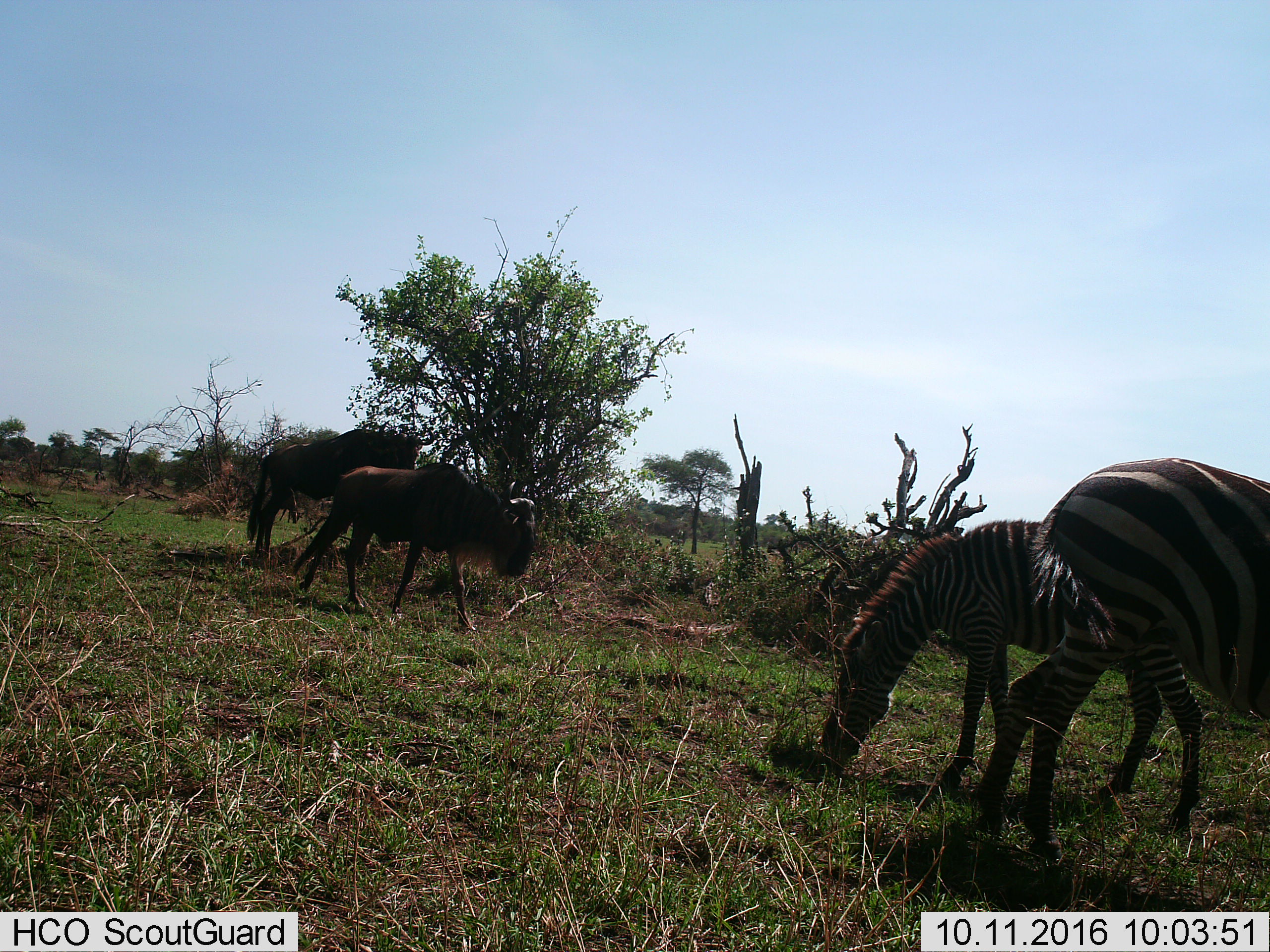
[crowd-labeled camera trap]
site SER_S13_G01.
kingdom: Animalia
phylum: Chordata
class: Mammalia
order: Artiodactyla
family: Bovidae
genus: Connochaetes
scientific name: Connochaetes taurinus taurinus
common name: blue wildebeest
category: wildebeestblue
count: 2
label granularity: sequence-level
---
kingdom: Animalia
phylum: Chordata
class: Mammalia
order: Perissodactyla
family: Equidae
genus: Equus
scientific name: Equus quagga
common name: plains zebra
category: zebraplains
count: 2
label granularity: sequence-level